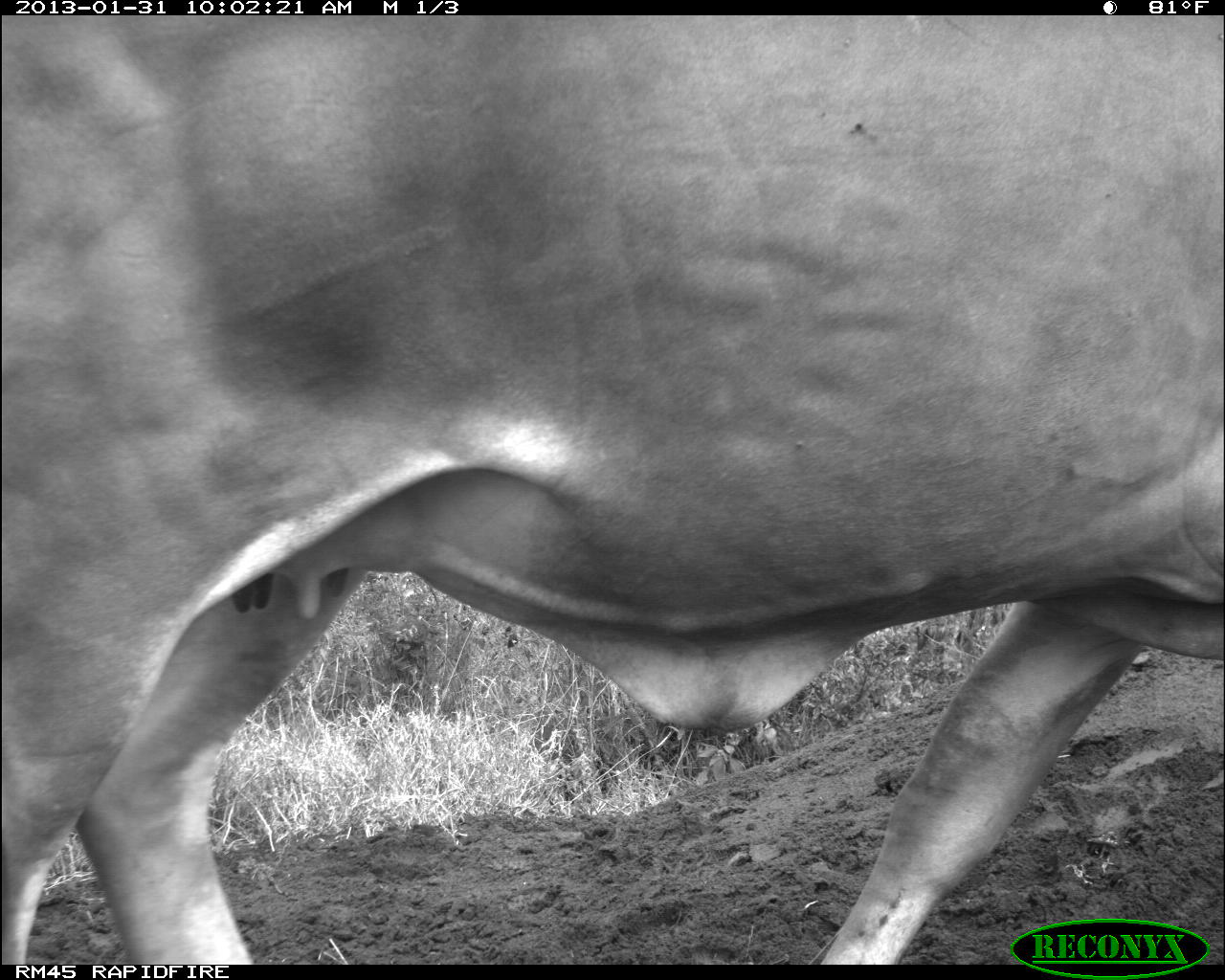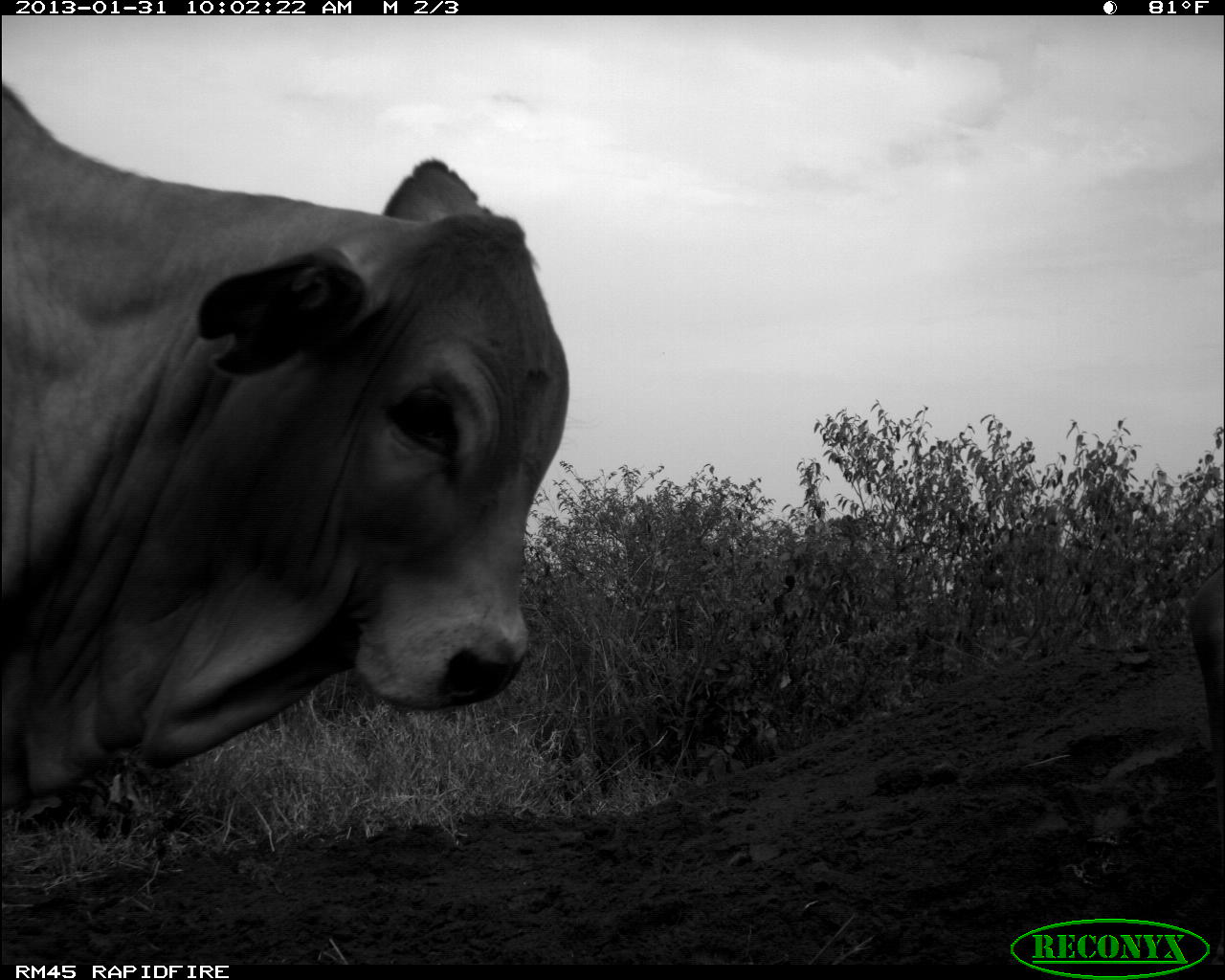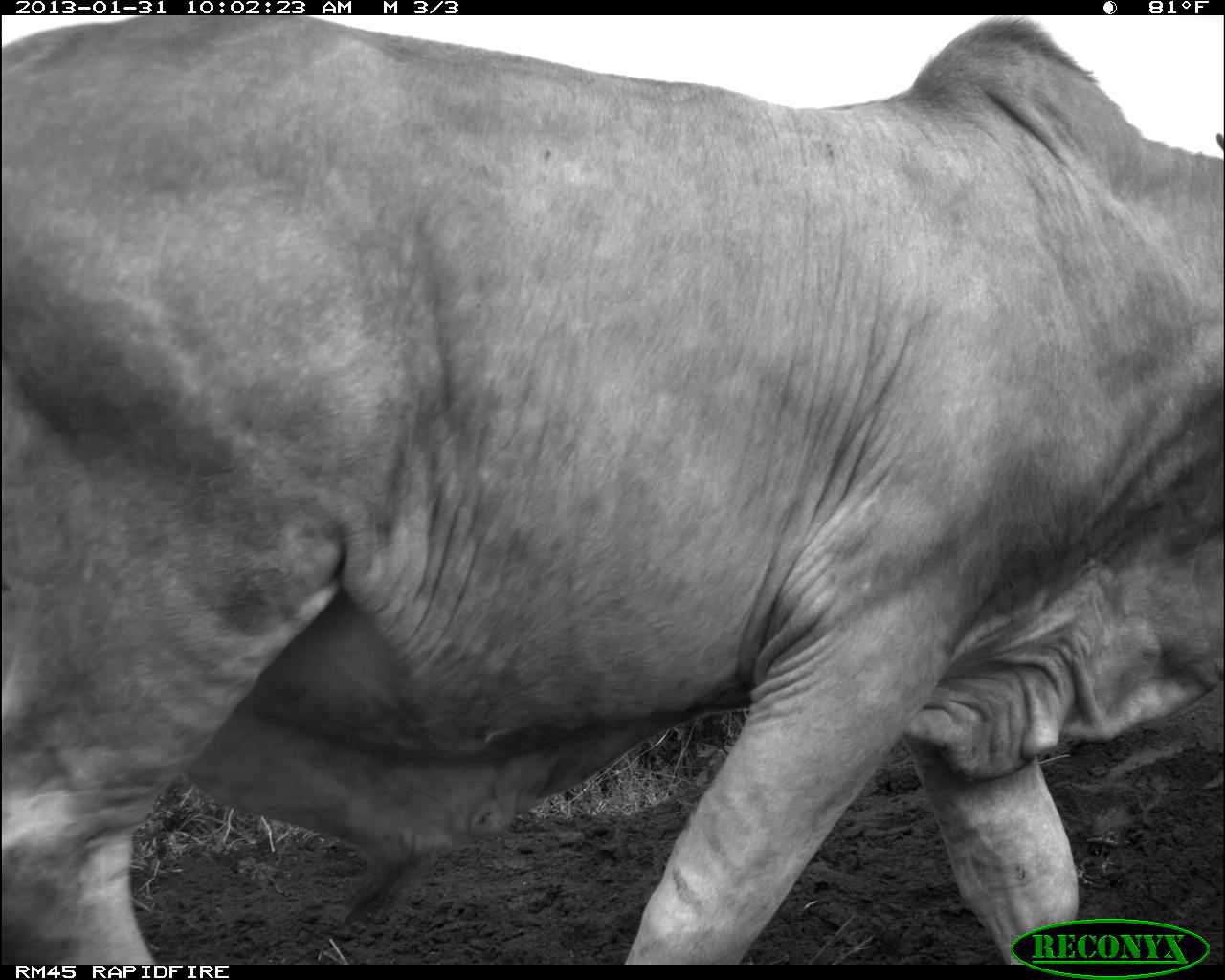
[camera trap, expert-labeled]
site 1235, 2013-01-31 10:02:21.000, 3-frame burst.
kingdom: Animalia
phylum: Chordata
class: Mammalia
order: Artiodactyla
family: Bovidae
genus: Bos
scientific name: Bos taurus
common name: domestic cattle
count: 1